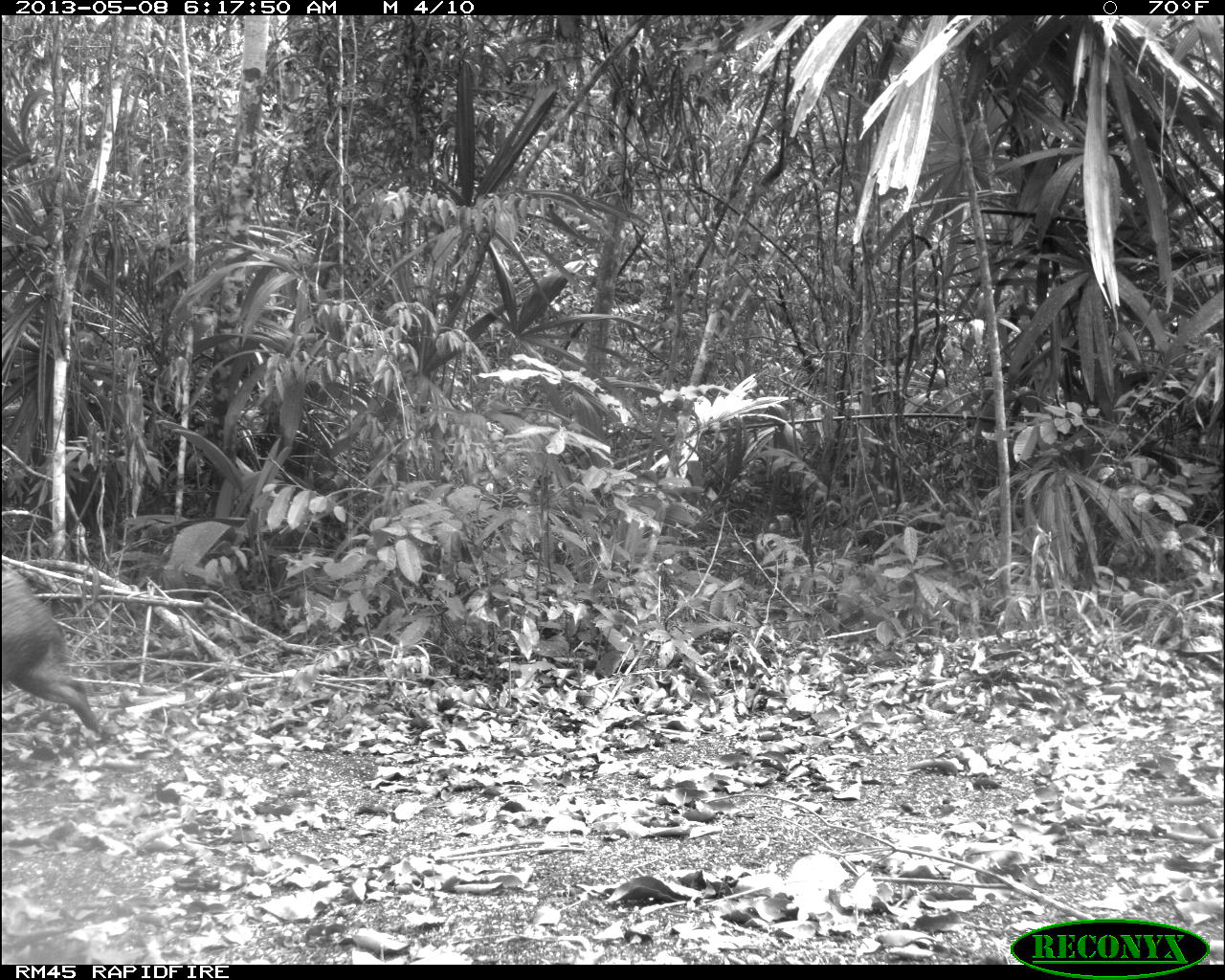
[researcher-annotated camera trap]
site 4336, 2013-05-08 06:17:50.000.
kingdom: Animalia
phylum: Chordata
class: Mammalia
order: Artiodactyla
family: Tayassuidae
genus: Pecari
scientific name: Pecari tajacu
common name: collared peccary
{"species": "Pecari tajacu (collared peccary)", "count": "2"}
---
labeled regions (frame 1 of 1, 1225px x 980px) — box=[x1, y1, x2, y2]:
pecari tajacu: box=[1, 562, 101, 730]